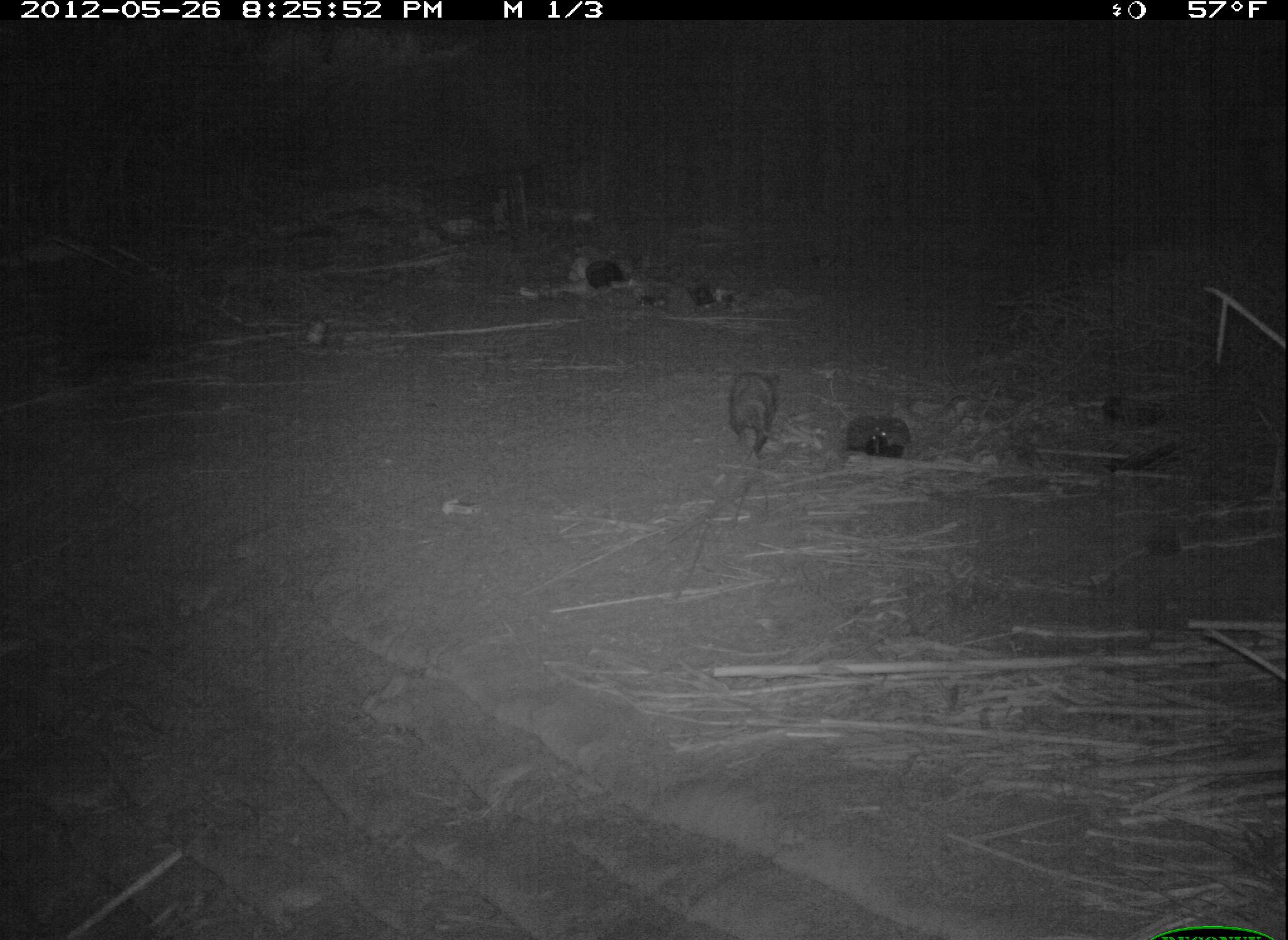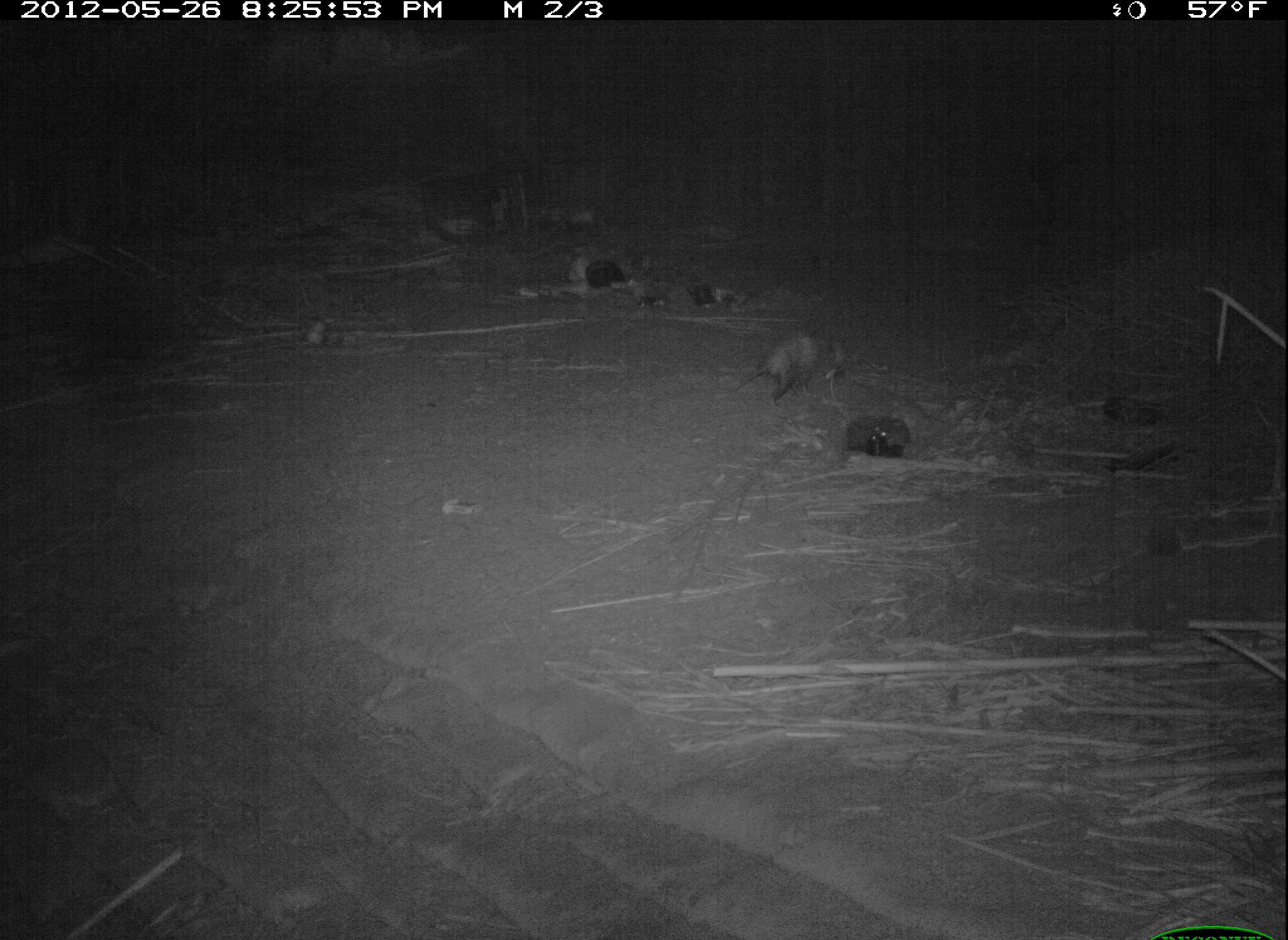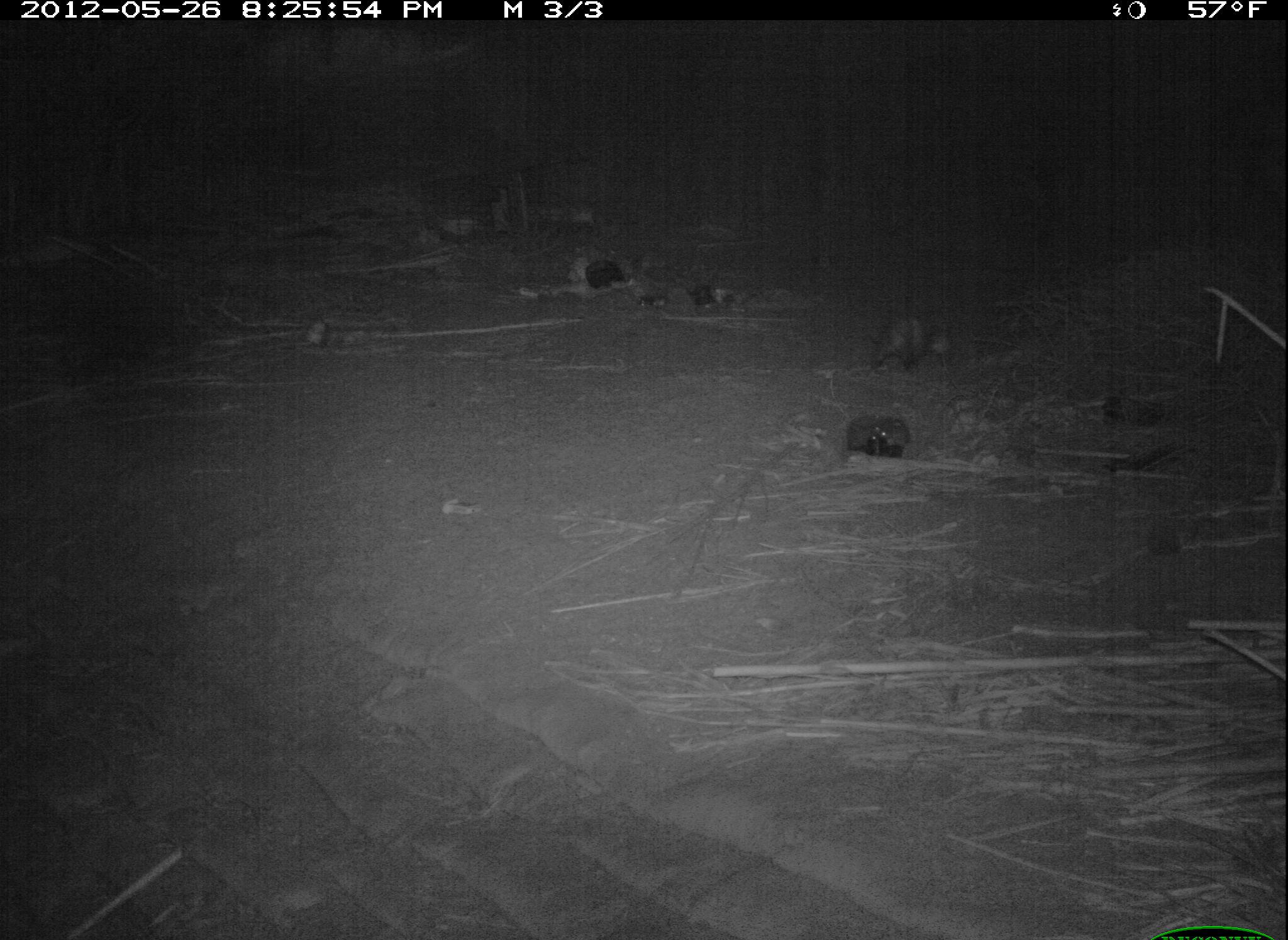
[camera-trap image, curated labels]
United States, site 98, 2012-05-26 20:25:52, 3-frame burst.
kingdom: Animalia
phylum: Chordata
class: Mammalia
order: Didelphimorphia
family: Didelphidae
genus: Didelphis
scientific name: Didelphis virginiana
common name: virginia opossum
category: opossum